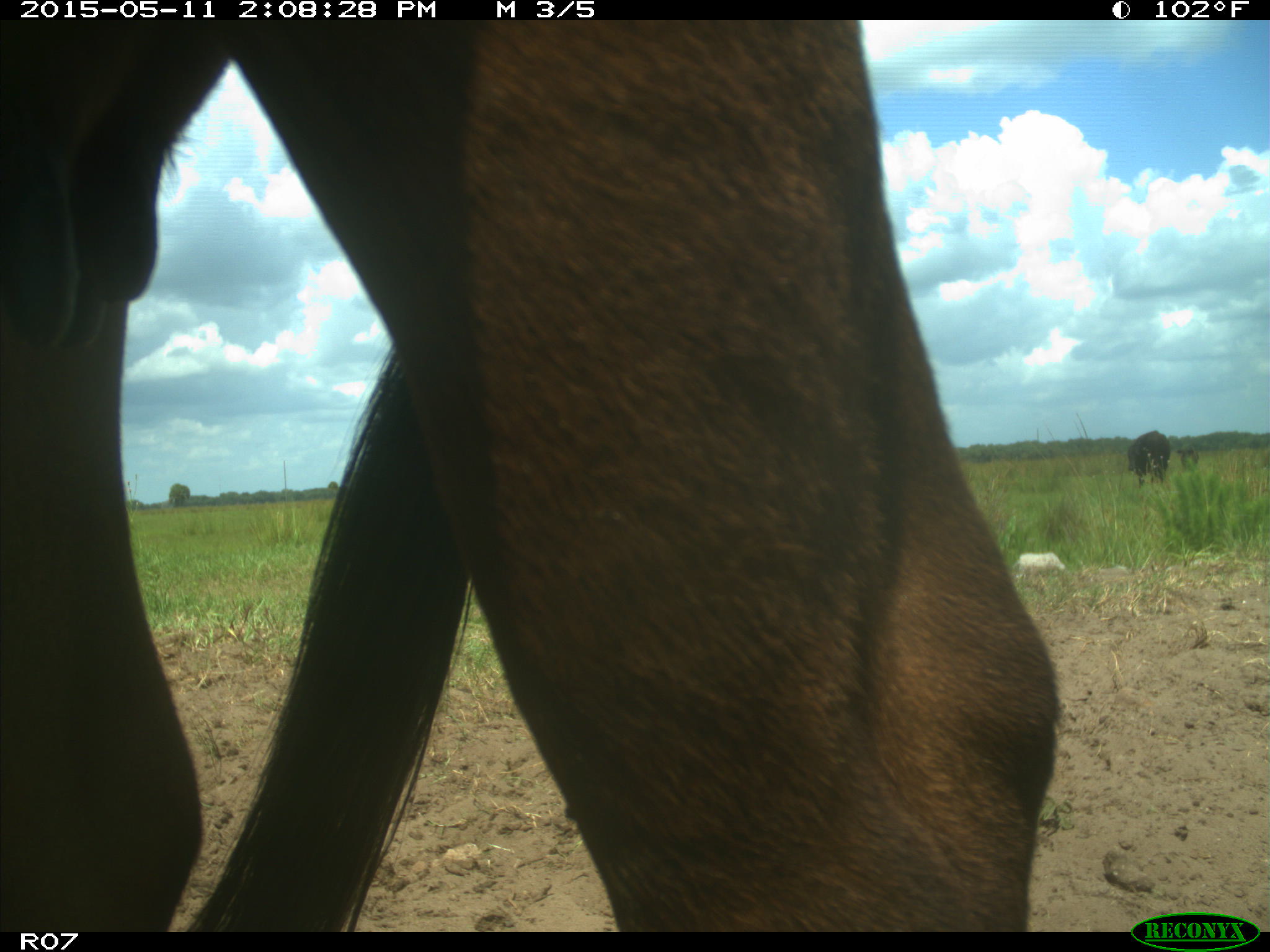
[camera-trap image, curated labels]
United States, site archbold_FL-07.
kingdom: Animalia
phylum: Chordata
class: Mammalia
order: Artiodactyla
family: Bovidae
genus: Bos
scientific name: Bos taurus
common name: domestic cow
Bos taurus (domestic cow).